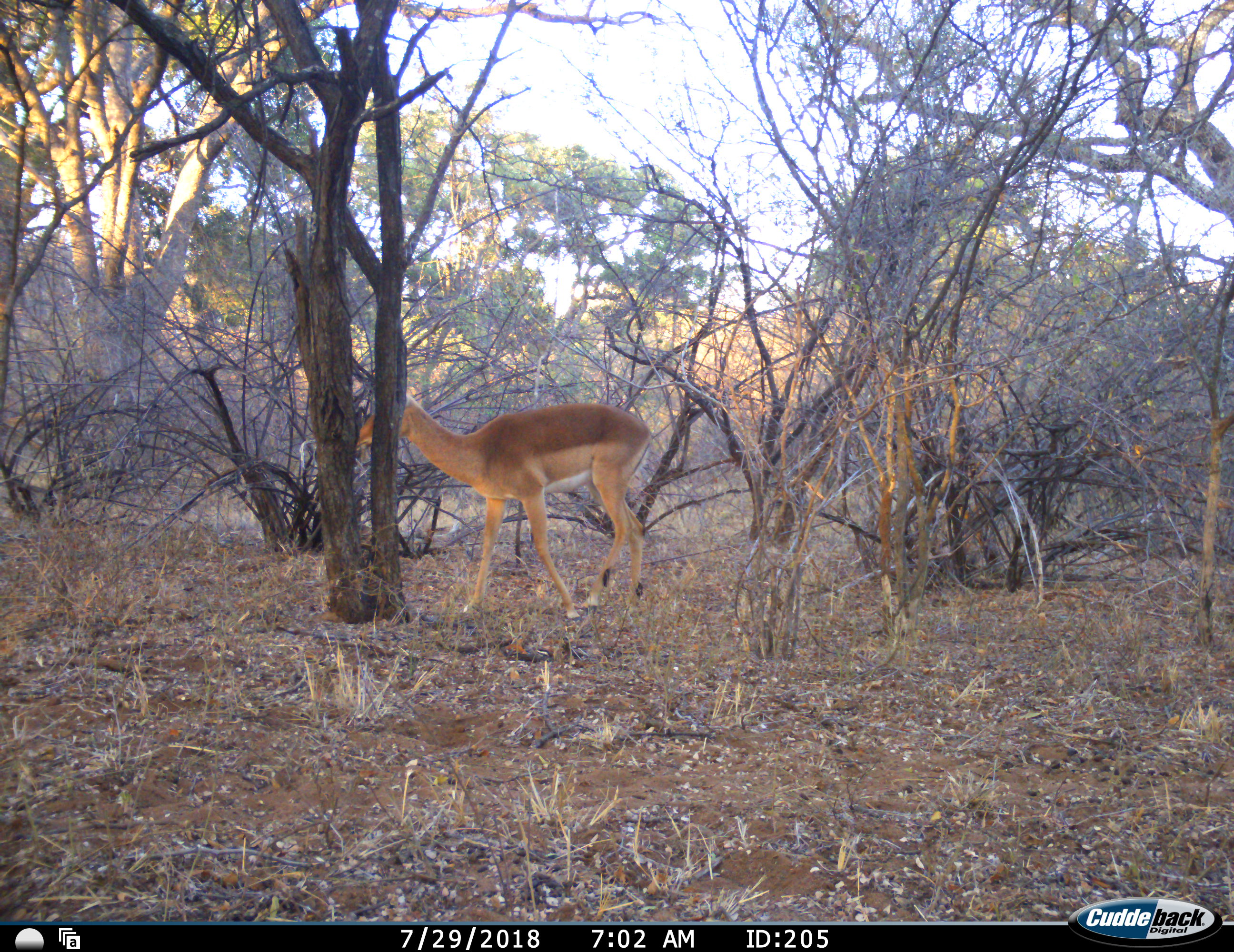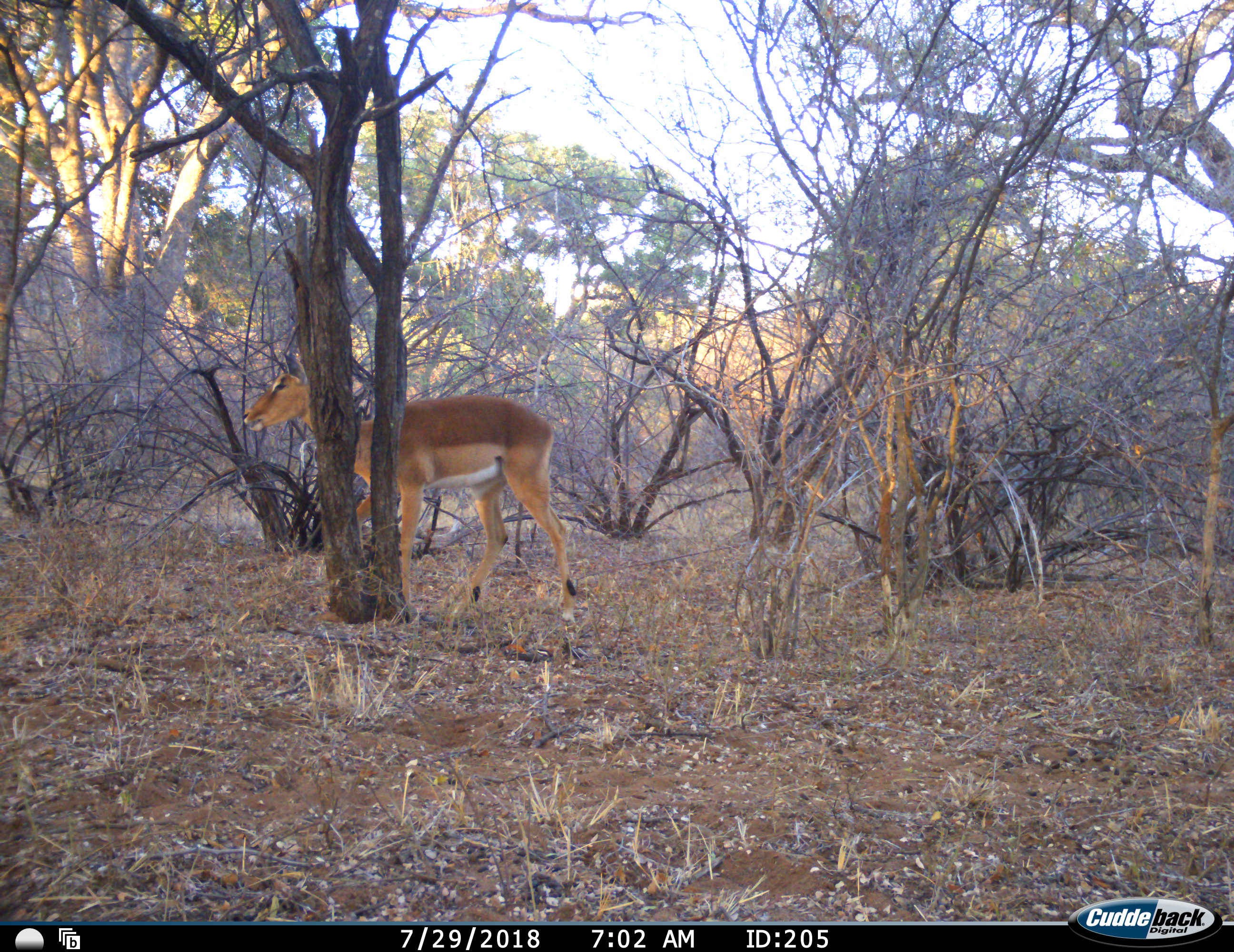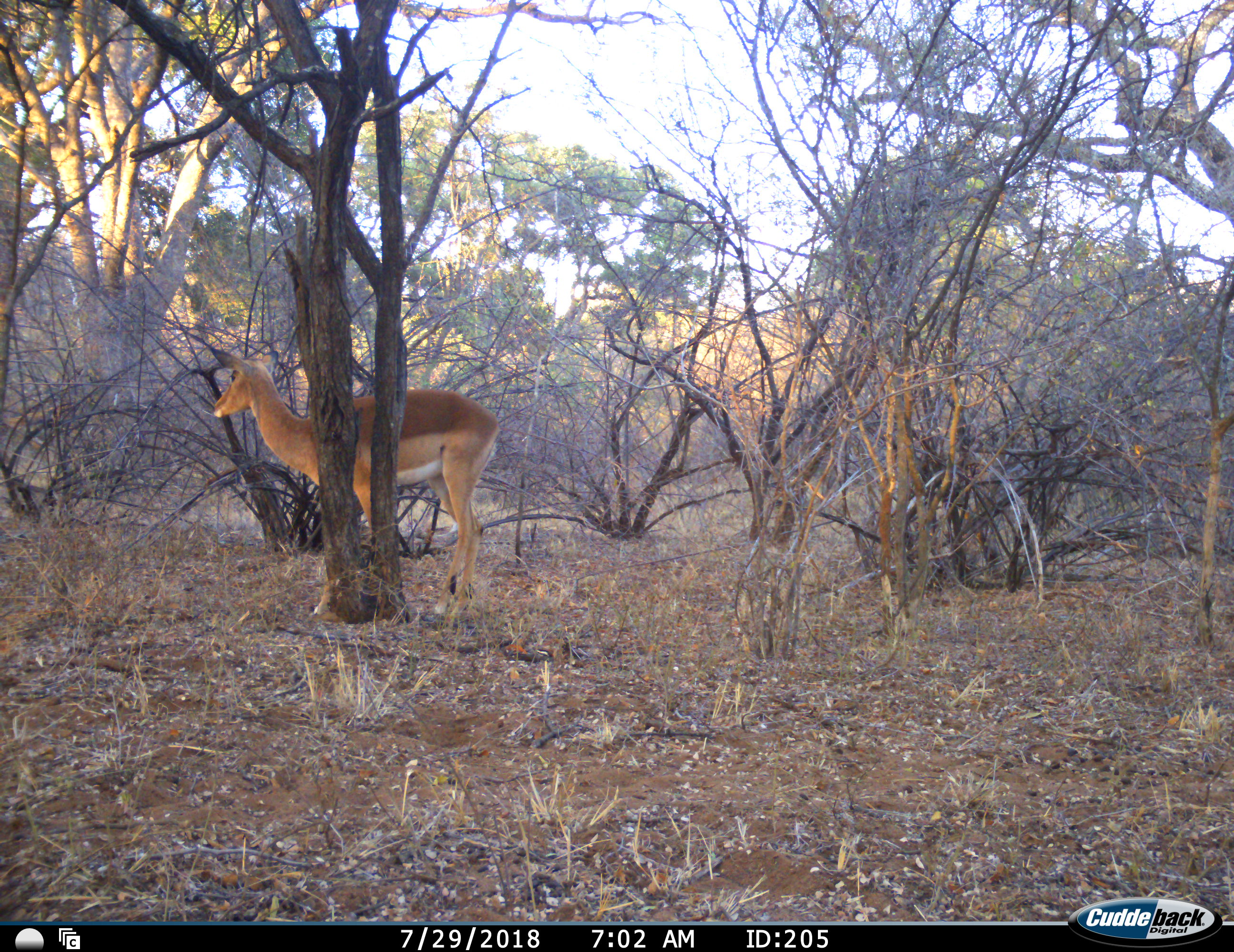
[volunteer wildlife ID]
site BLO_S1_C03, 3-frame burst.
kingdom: Animalia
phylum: Chordata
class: Mammalia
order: Artiodactyla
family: Bovidae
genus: Aepyceros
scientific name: Aepyceros melampus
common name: impala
Impala (Aepyceros melampus), count 1. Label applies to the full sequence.